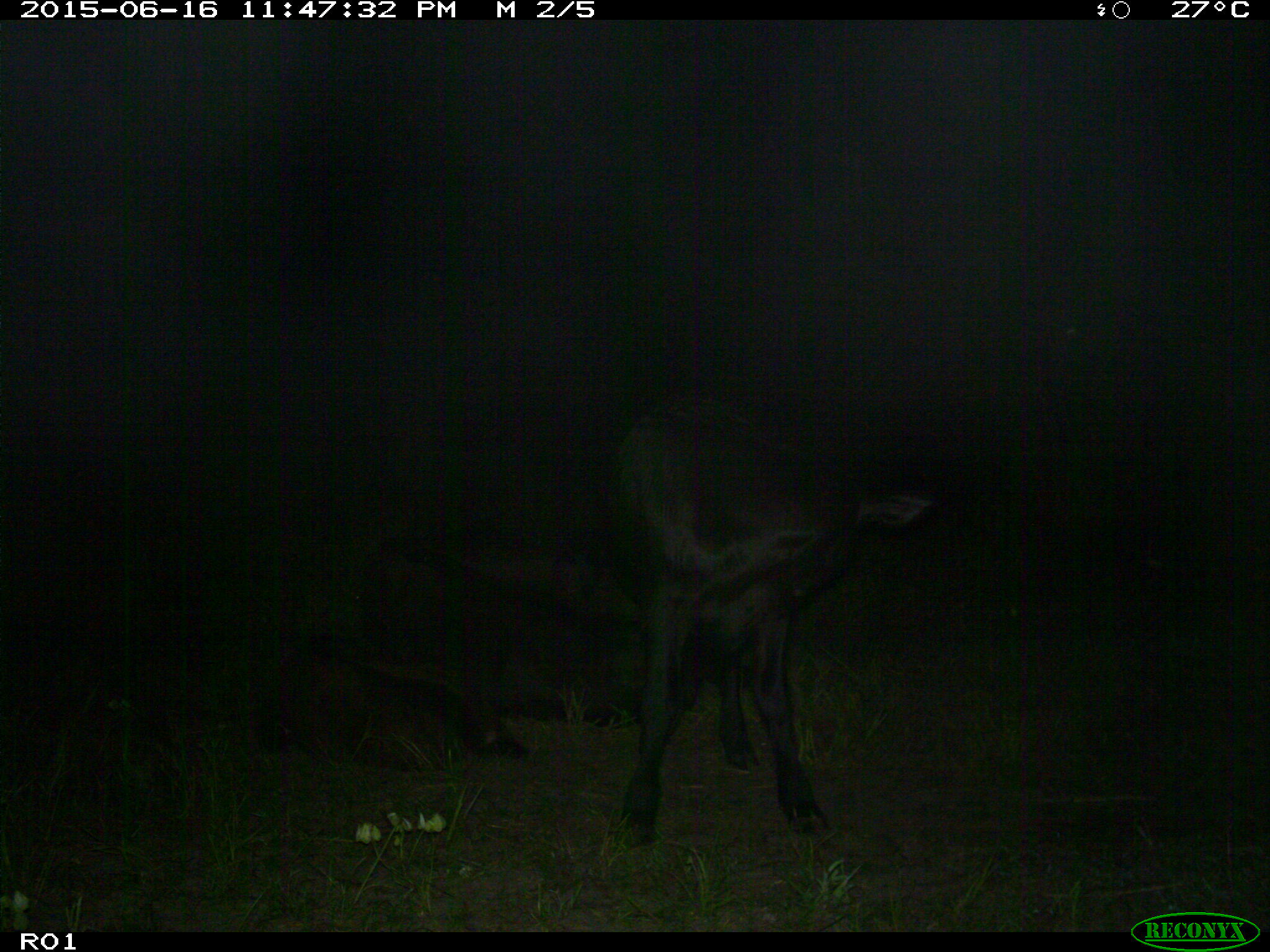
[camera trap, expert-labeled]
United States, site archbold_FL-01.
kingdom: Animalia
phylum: Chordata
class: Mammalia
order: Artiodactyla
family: Bovidae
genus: Bos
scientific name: Bos taurus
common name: domestic cow